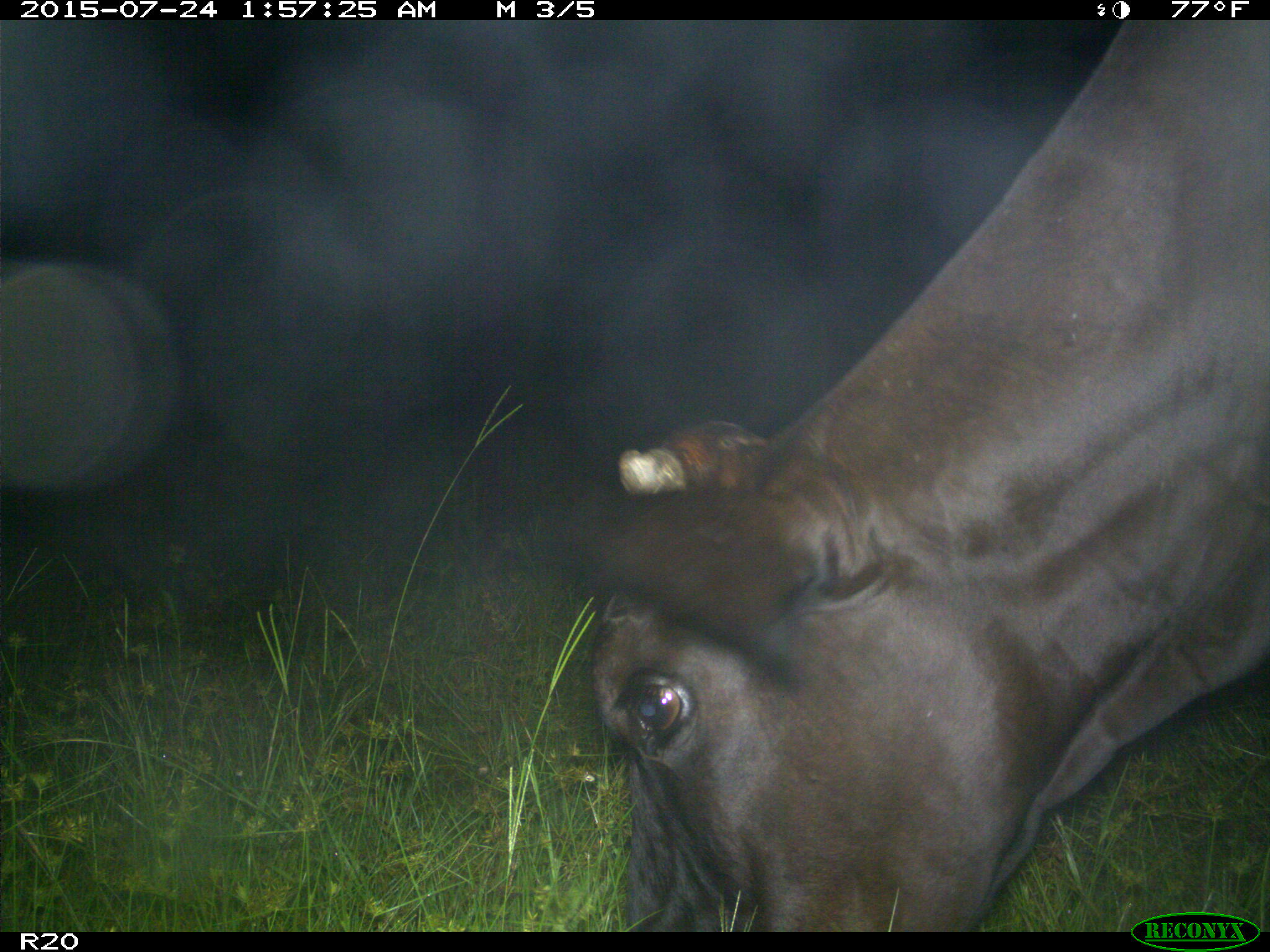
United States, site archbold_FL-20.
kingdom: Animalia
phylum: Chordata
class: Mammalia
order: Artiodactyla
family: Bovidae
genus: Bos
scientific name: Bos taurus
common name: domestic cow